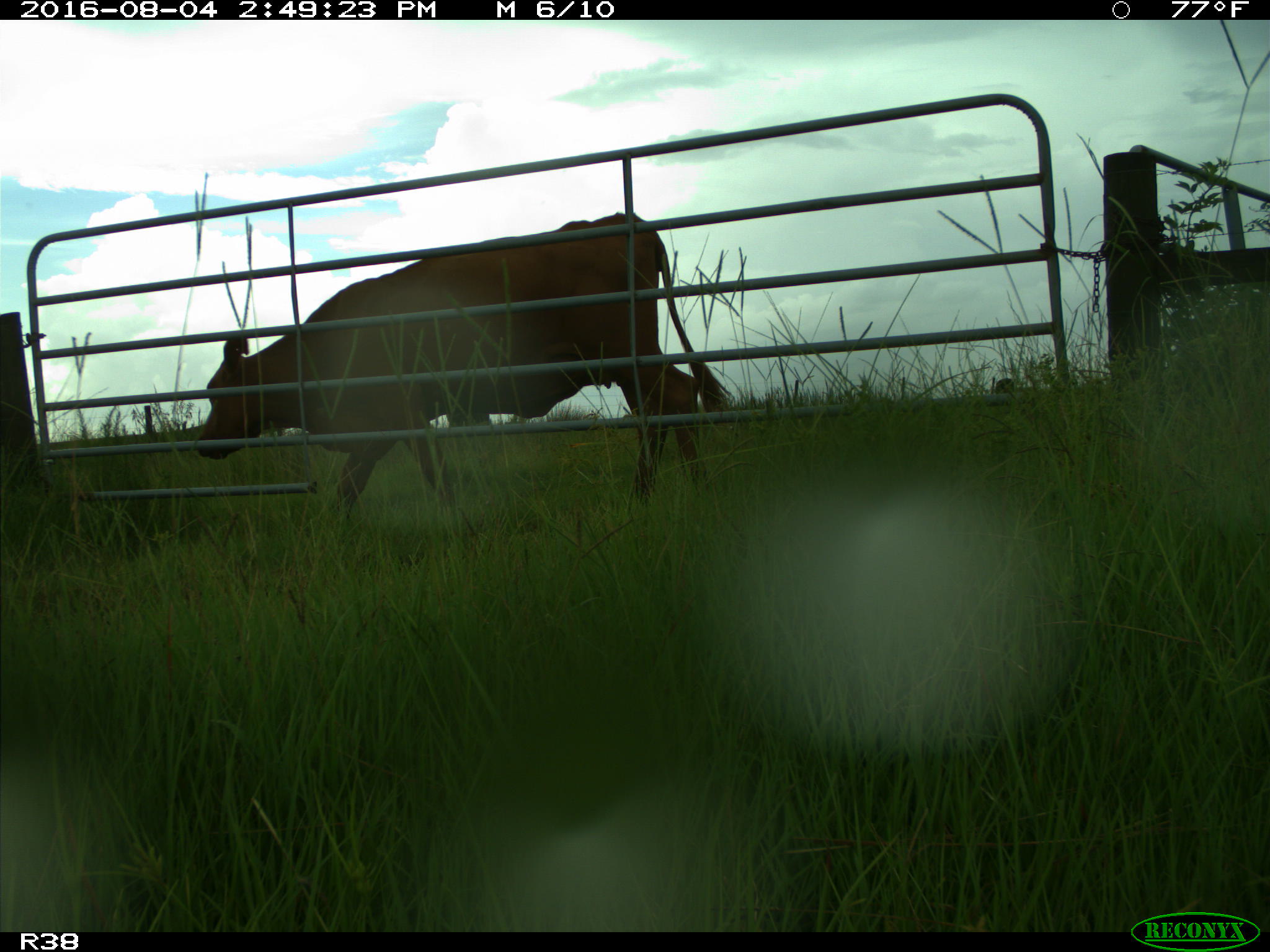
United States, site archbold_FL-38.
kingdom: Animalia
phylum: Chordata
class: Mammalia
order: Artiodactyla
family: Bovidae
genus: Bos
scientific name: Bos taurus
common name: domestic cow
Bos taurus (domestic cow).